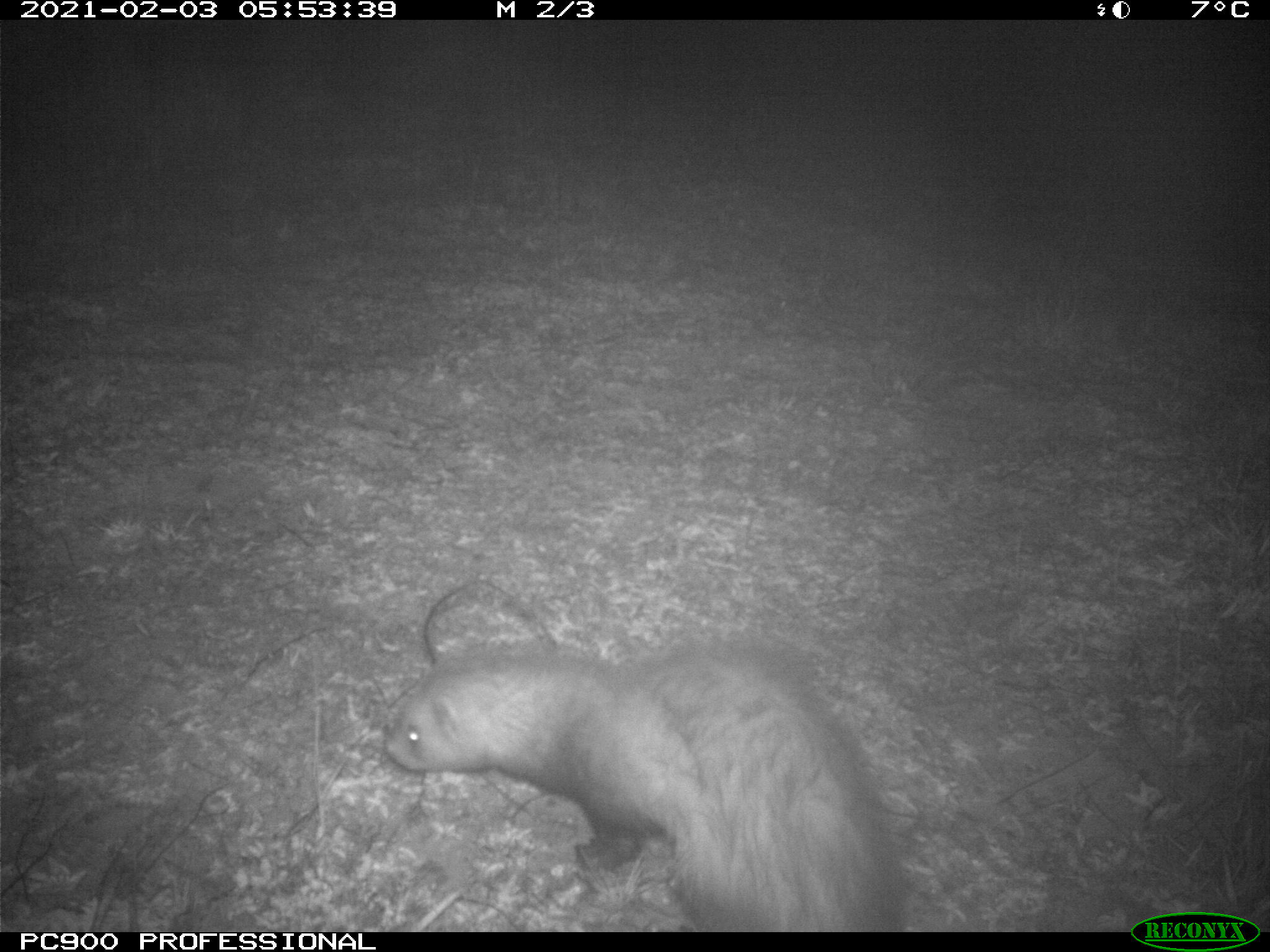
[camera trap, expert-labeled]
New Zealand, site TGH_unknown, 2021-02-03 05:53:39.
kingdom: Animalia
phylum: Chordata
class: Mammalia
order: Carnivora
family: Mustelidae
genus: Mustela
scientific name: Mustela furo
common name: ferret